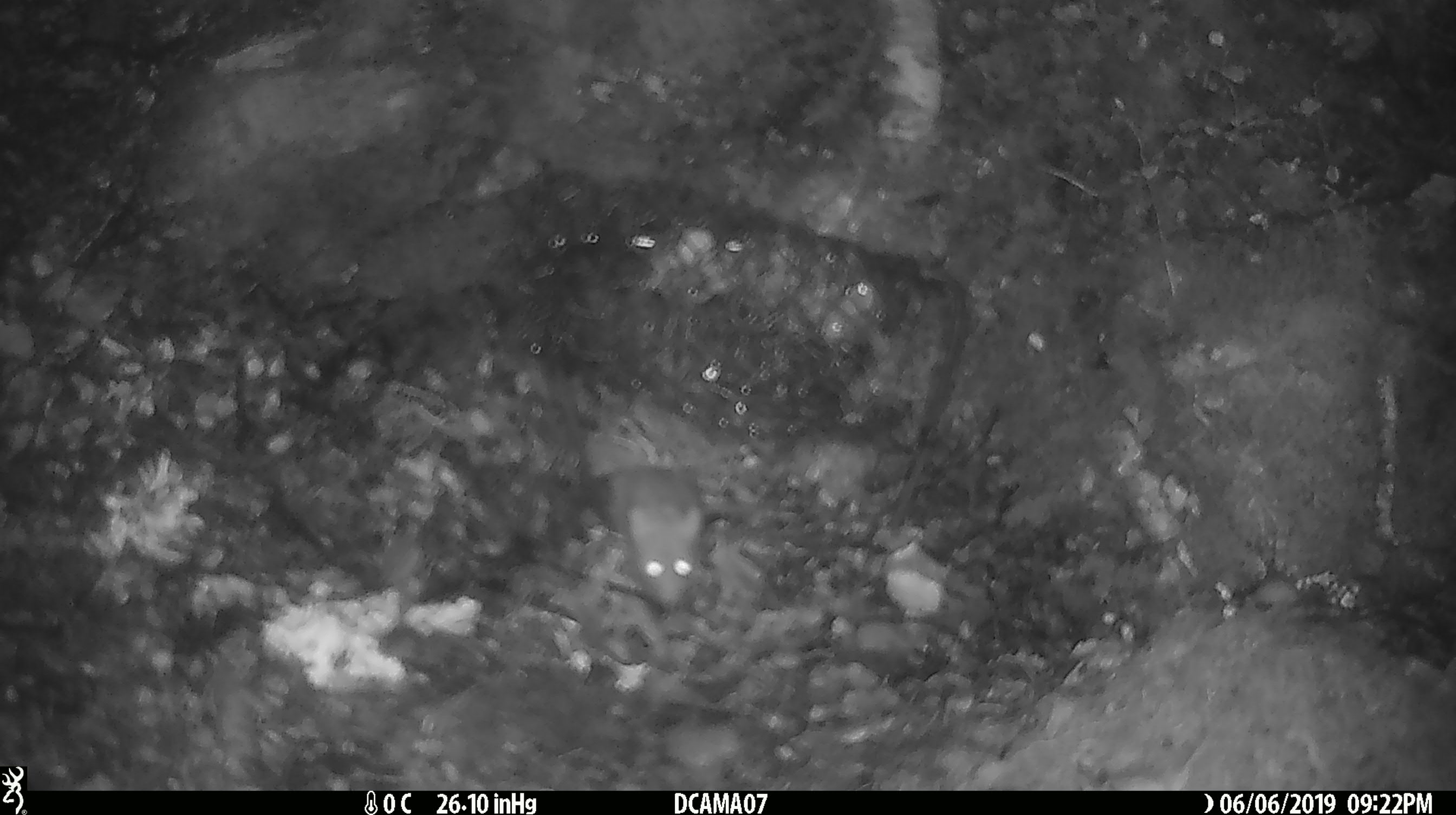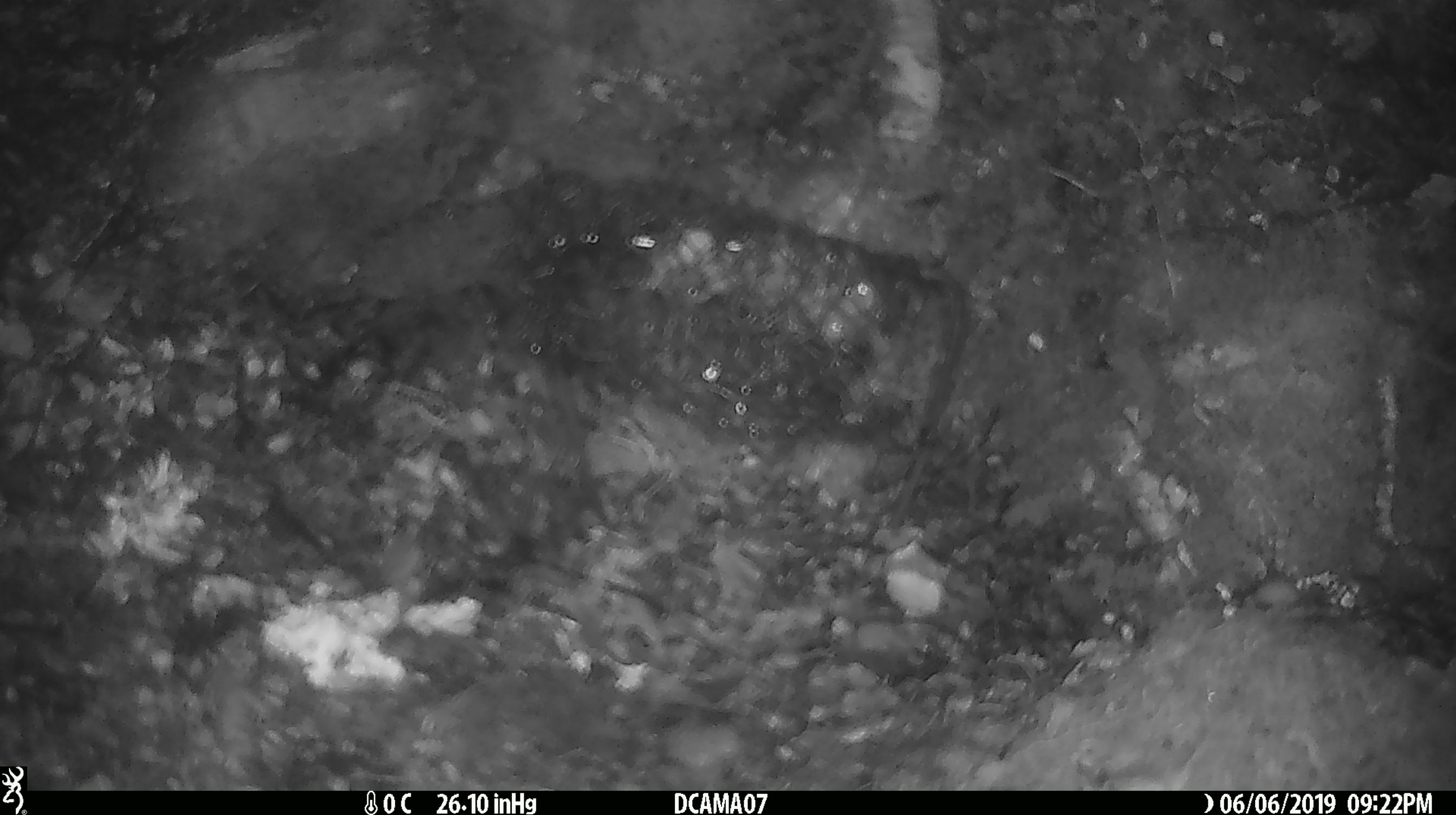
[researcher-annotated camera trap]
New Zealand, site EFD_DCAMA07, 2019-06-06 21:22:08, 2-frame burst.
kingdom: Animalia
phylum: Chordata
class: Mammalia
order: Rodentia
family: Muridae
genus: Mus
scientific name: Mus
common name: mouse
Mouse (Mus).